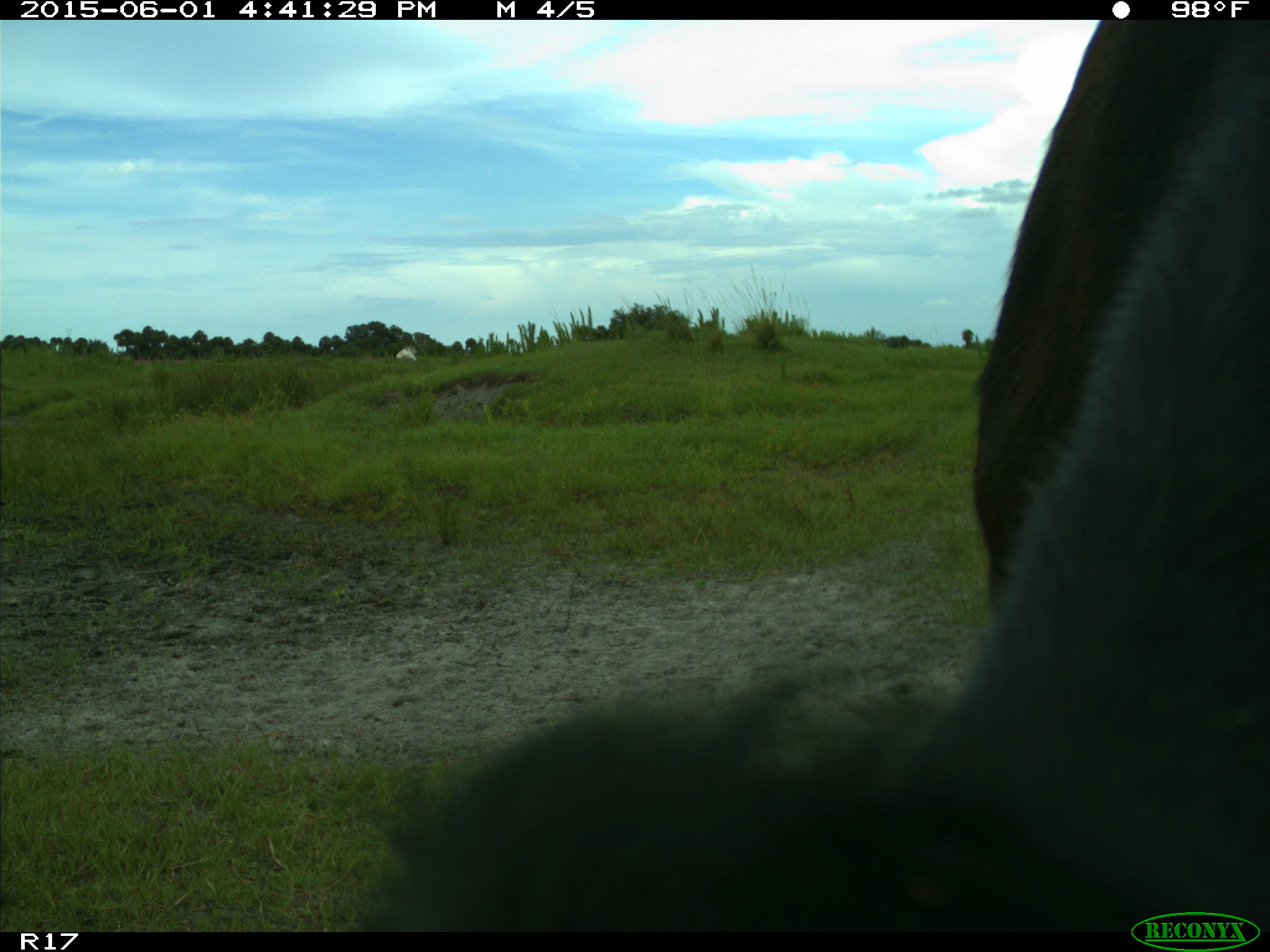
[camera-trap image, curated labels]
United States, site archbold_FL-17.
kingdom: Animalia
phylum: Chordata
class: Mammalia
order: Artiodactyla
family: Bovidae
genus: Bos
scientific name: Bos taurus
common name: domestic cow